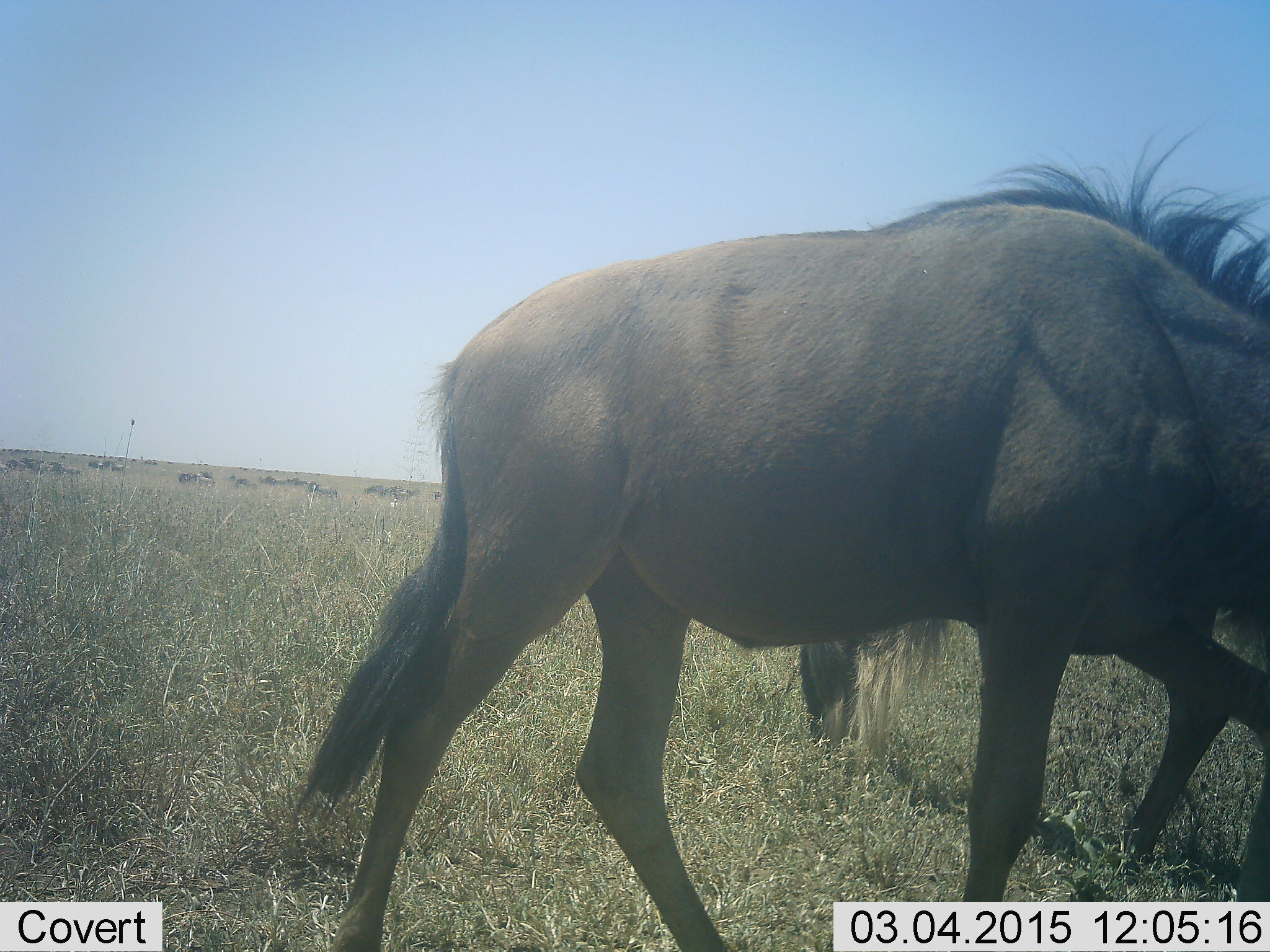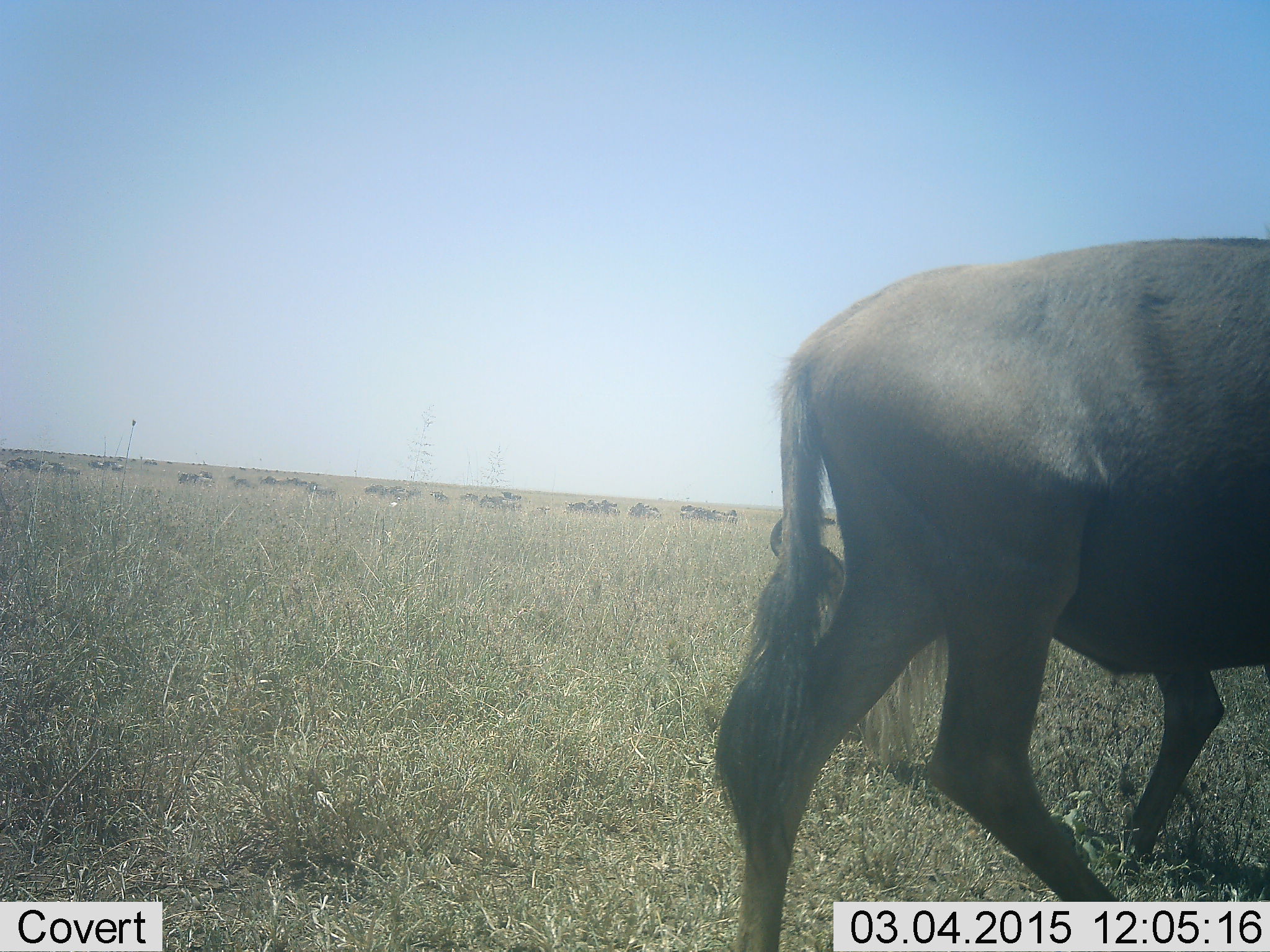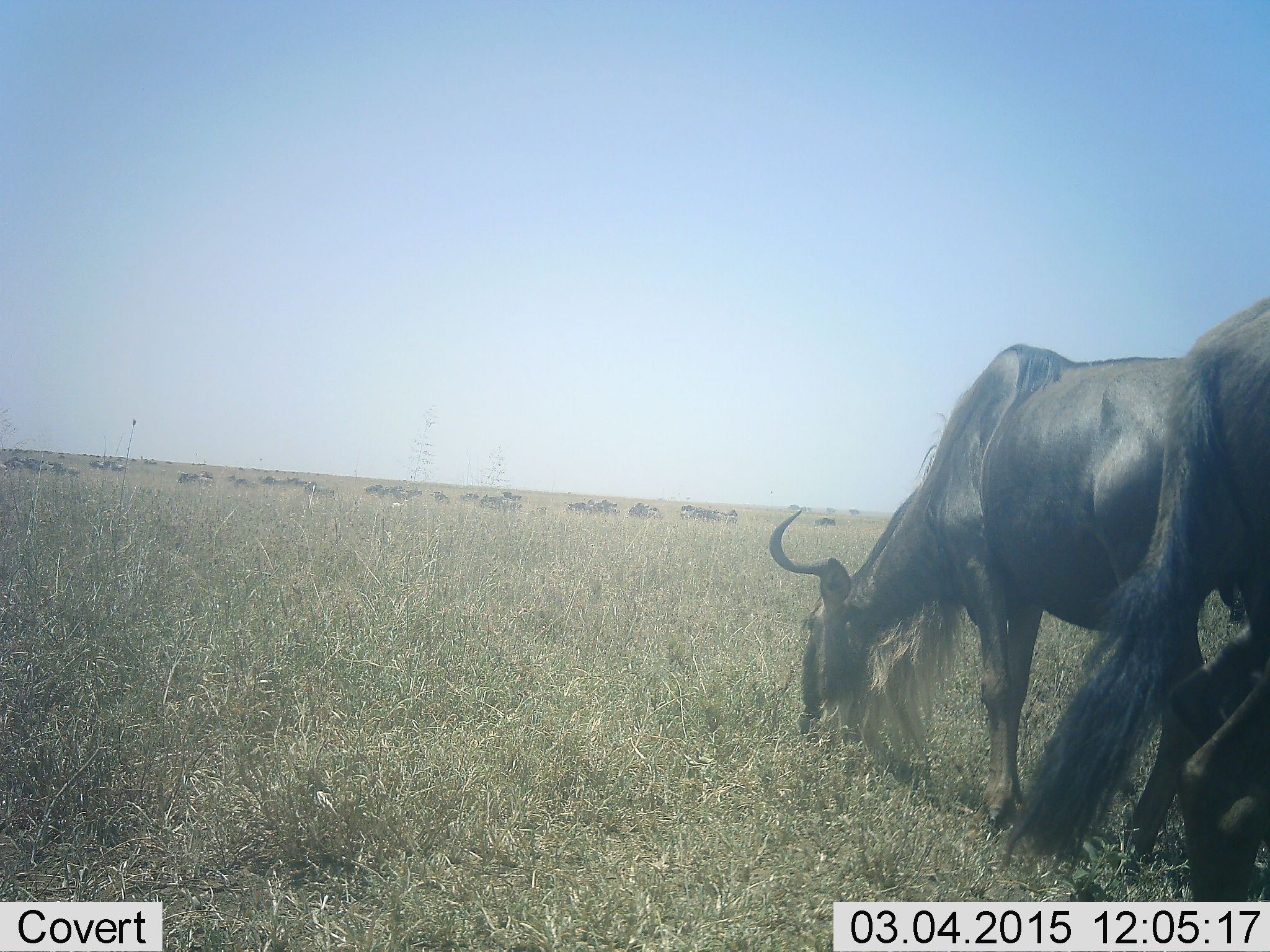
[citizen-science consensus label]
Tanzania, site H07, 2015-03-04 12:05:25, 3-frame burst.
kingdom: Animalia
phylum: Chordata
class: Mammalia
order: Artiodactyla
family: Bovidae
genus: Connochaetes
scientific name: Connochaetes taurinus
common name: blue wildebeest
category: wildebeest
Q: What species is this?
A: Wildebeest (blue wildebeest) (Connochaetes taurinus).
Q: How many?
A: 2.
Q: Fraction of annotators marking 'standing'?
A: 30%.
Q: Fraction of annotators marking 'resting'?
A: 10%.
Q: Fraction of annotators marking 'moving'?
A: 100%.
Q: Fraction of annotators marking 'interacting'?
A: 0%.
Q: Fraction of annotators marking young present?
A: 0%.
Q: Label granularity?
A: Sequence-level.